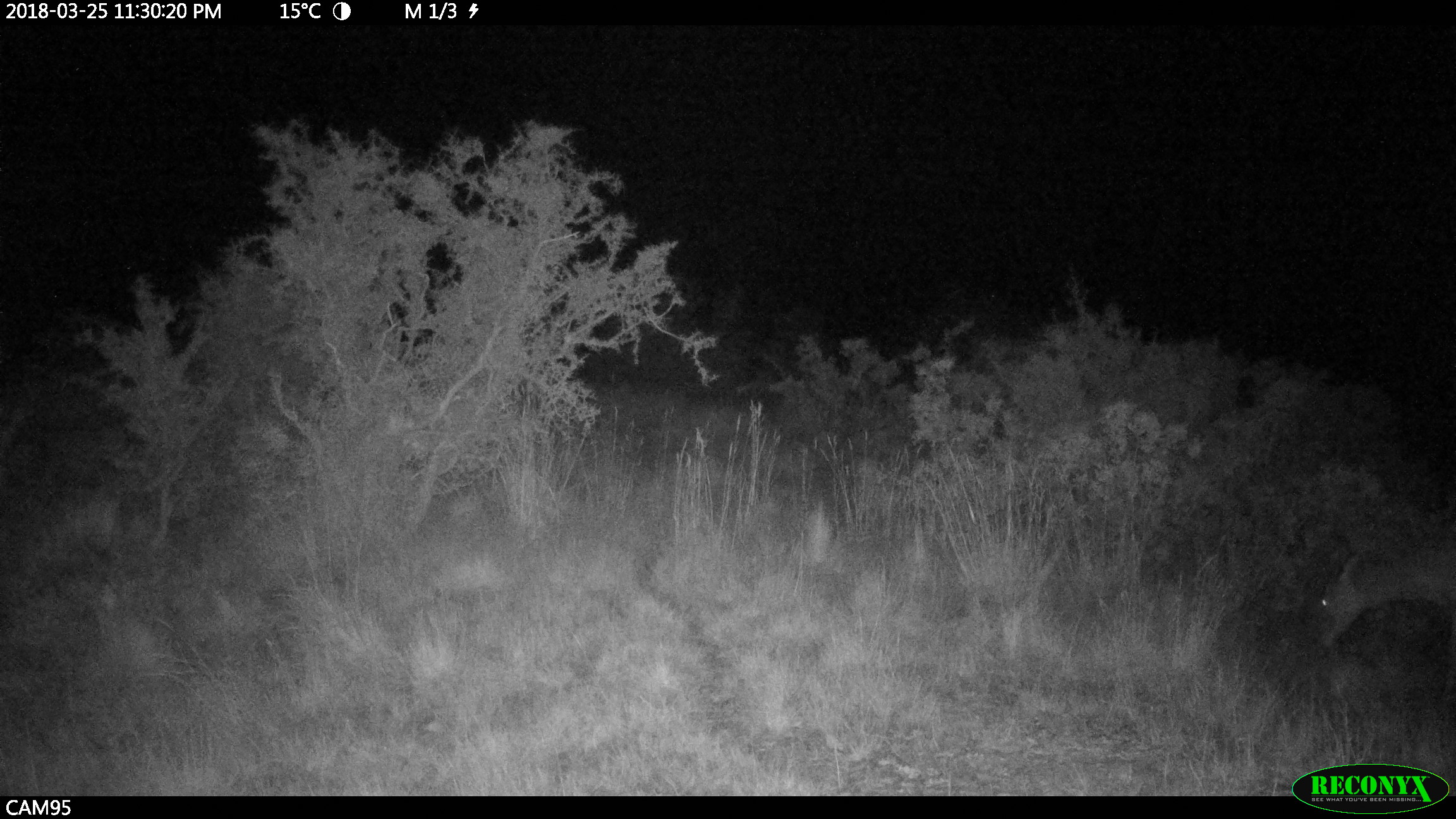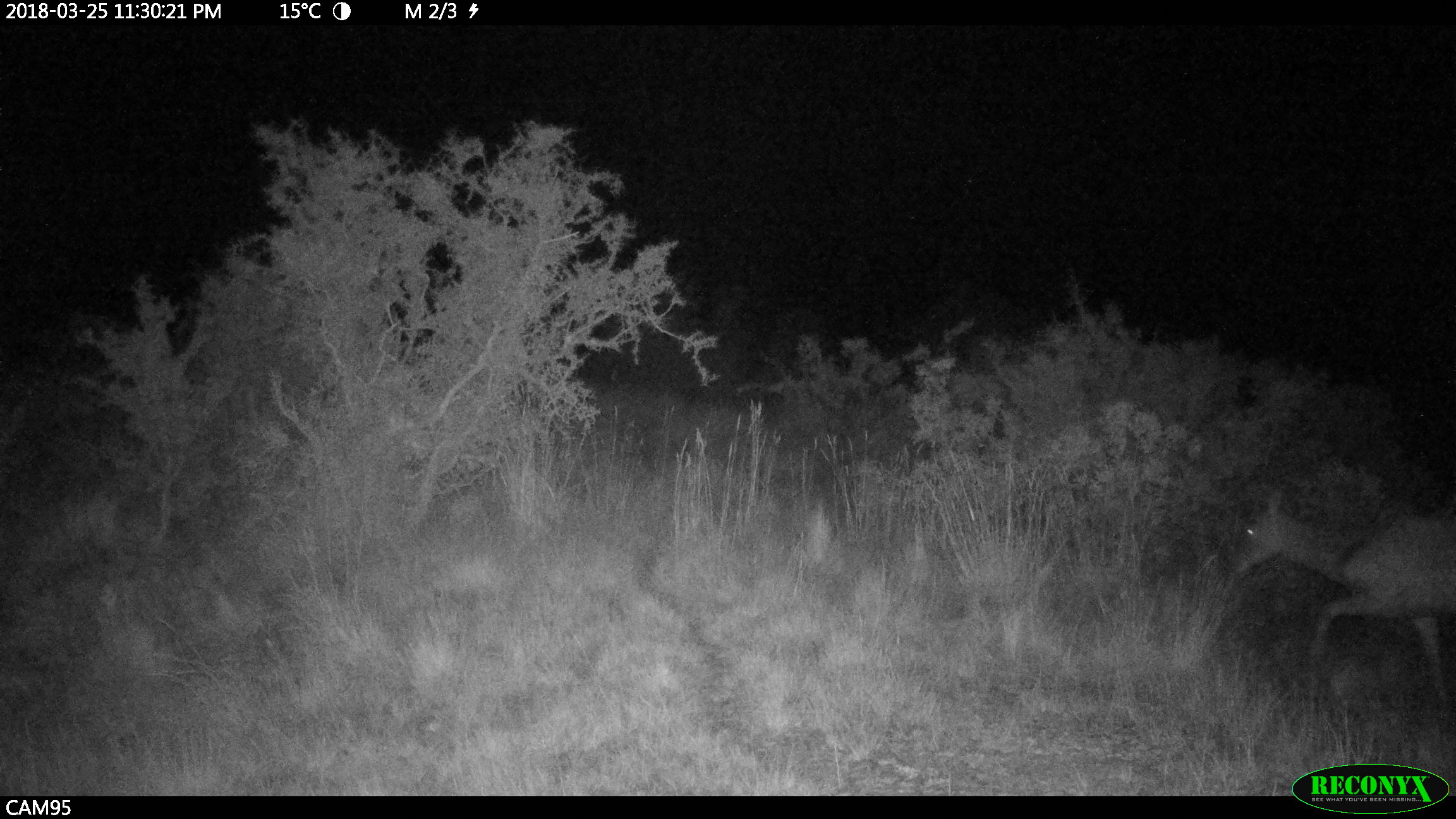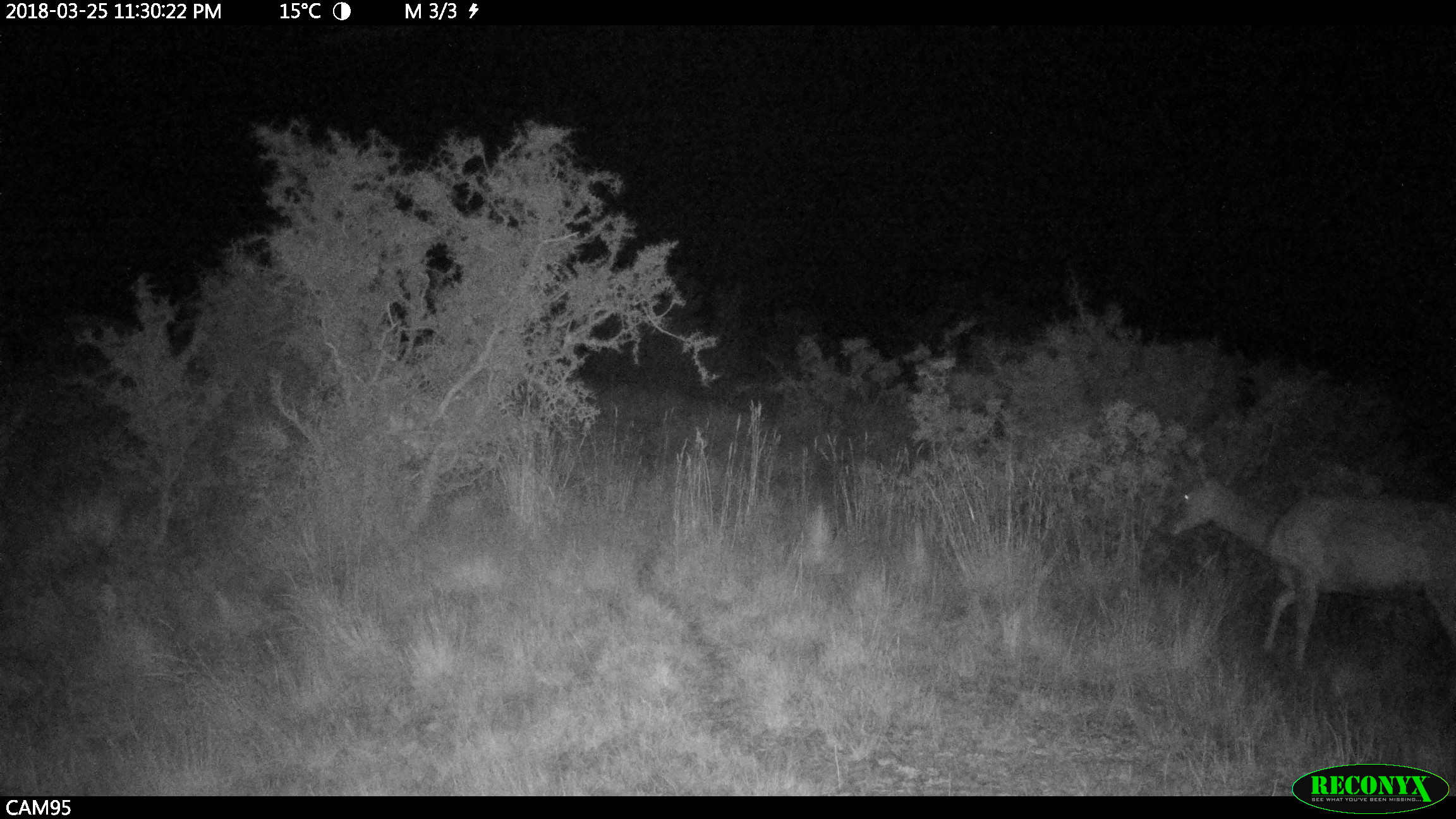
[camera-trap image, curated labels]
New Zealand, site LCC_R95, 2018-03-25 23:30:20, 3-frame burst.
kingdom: Animalia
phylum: Chordata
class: Mammalia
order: Artiodactyla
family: Cervidae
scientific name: Cervidae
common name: deer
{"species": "deer (Cervidae)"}